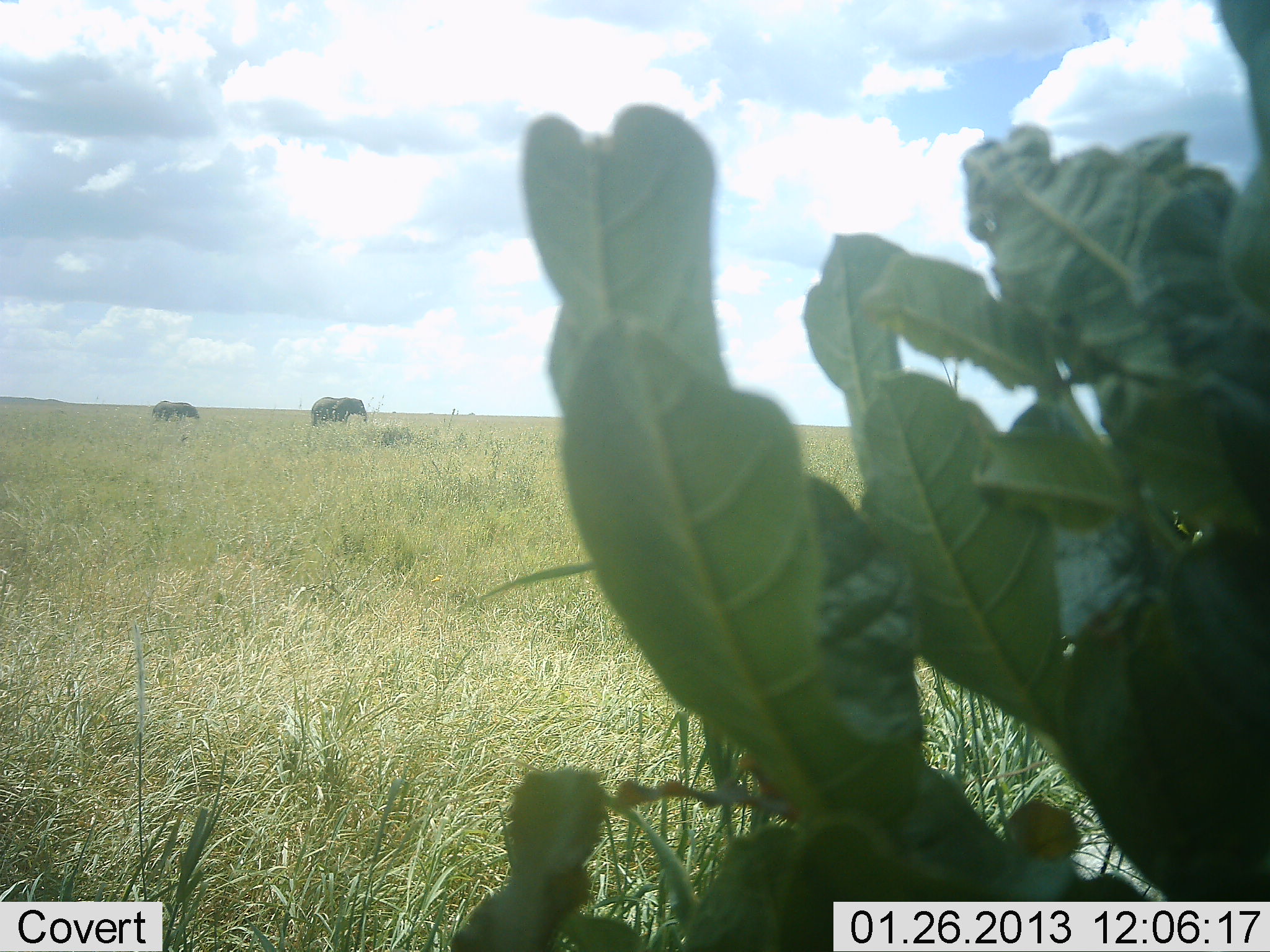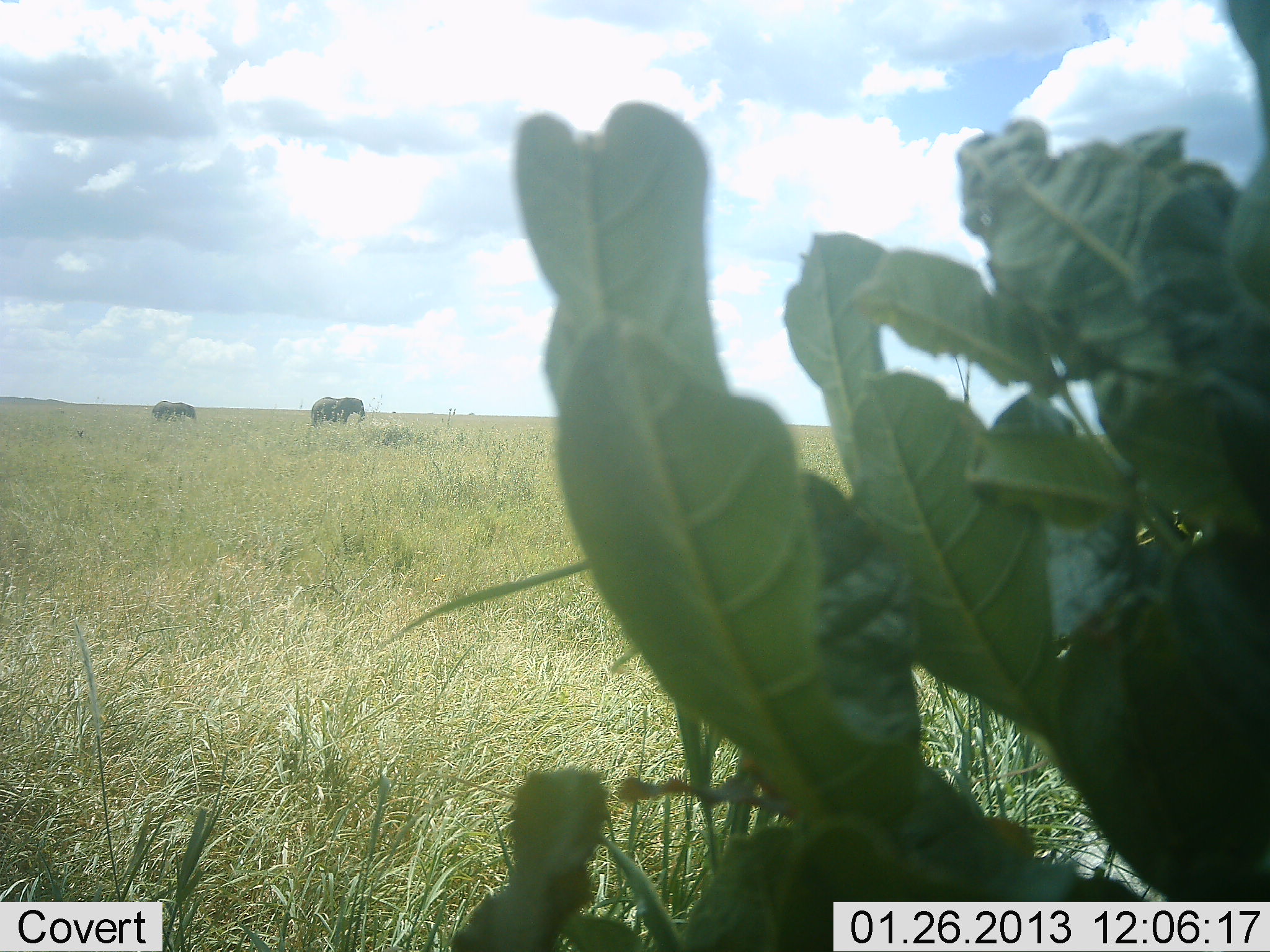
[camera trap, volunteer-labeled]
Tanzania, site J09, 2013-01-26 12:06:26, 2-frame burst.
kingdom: Animalia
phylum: Chordata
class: Mammalia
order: Proboscidea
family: Elephantidae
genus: Loxodonta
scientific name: Loxodonta africana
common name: african bush elephant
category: elephant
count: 2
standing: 63%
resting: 0%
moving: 19%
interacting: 0%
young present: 15%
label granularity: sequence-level